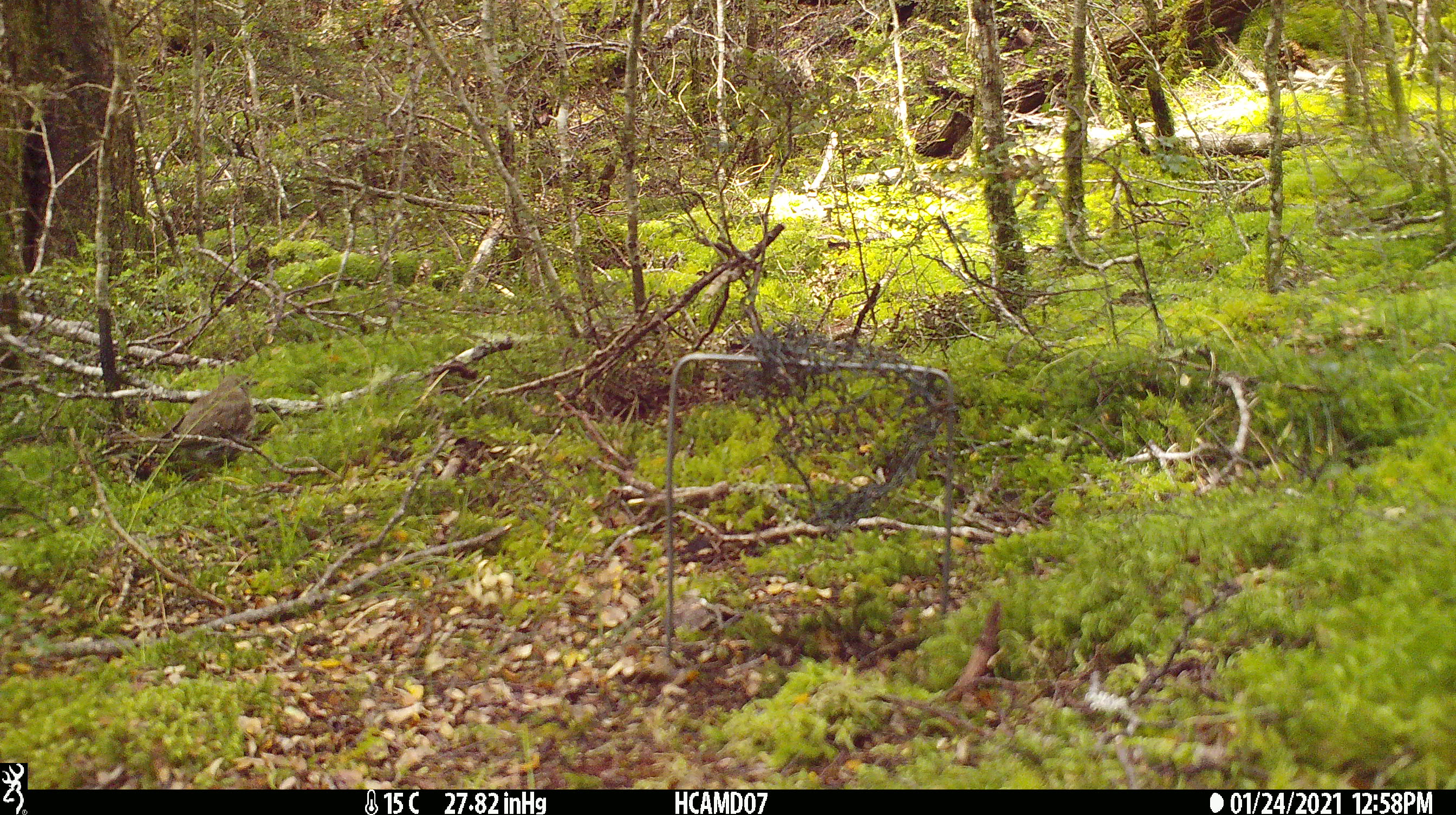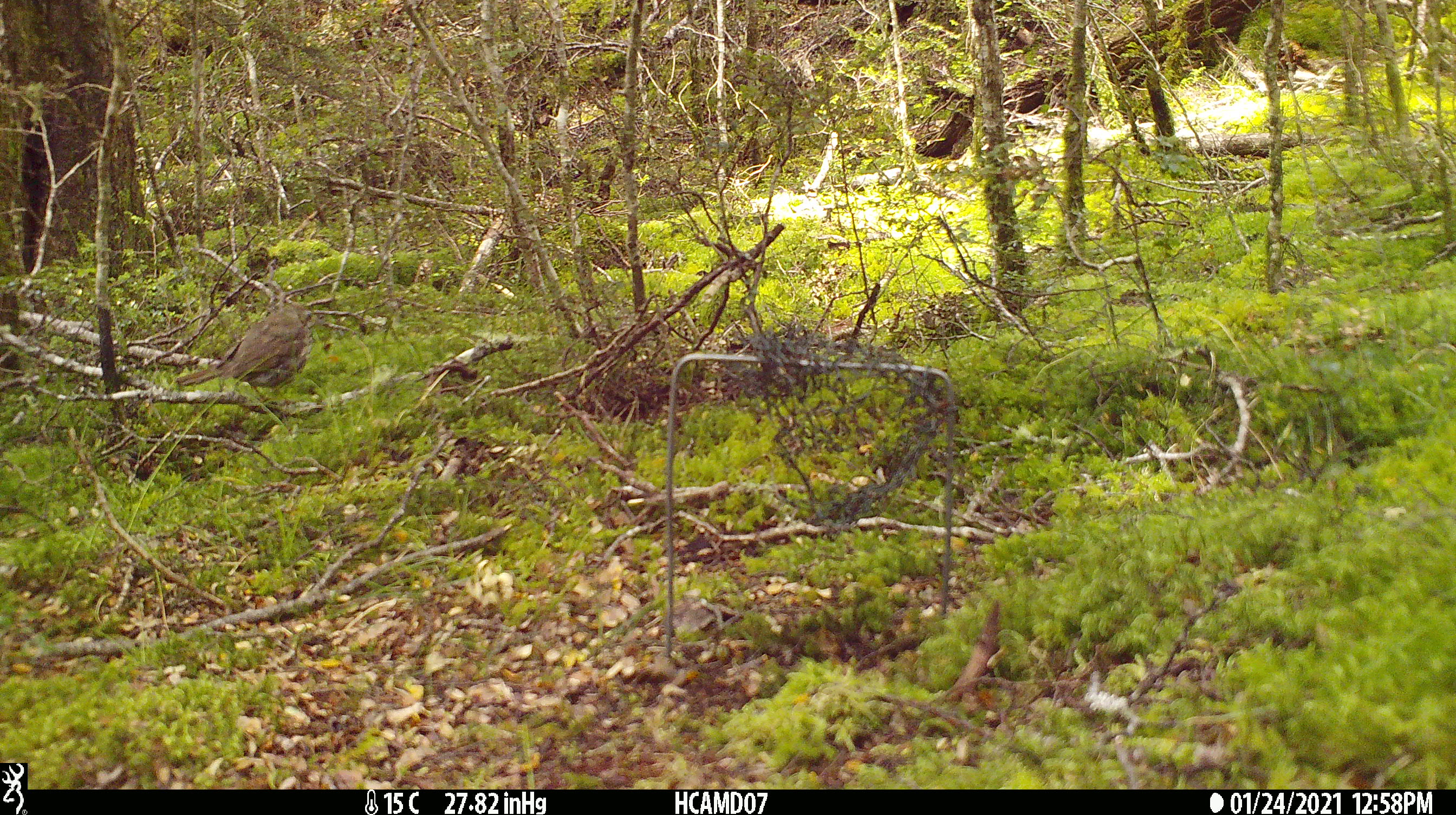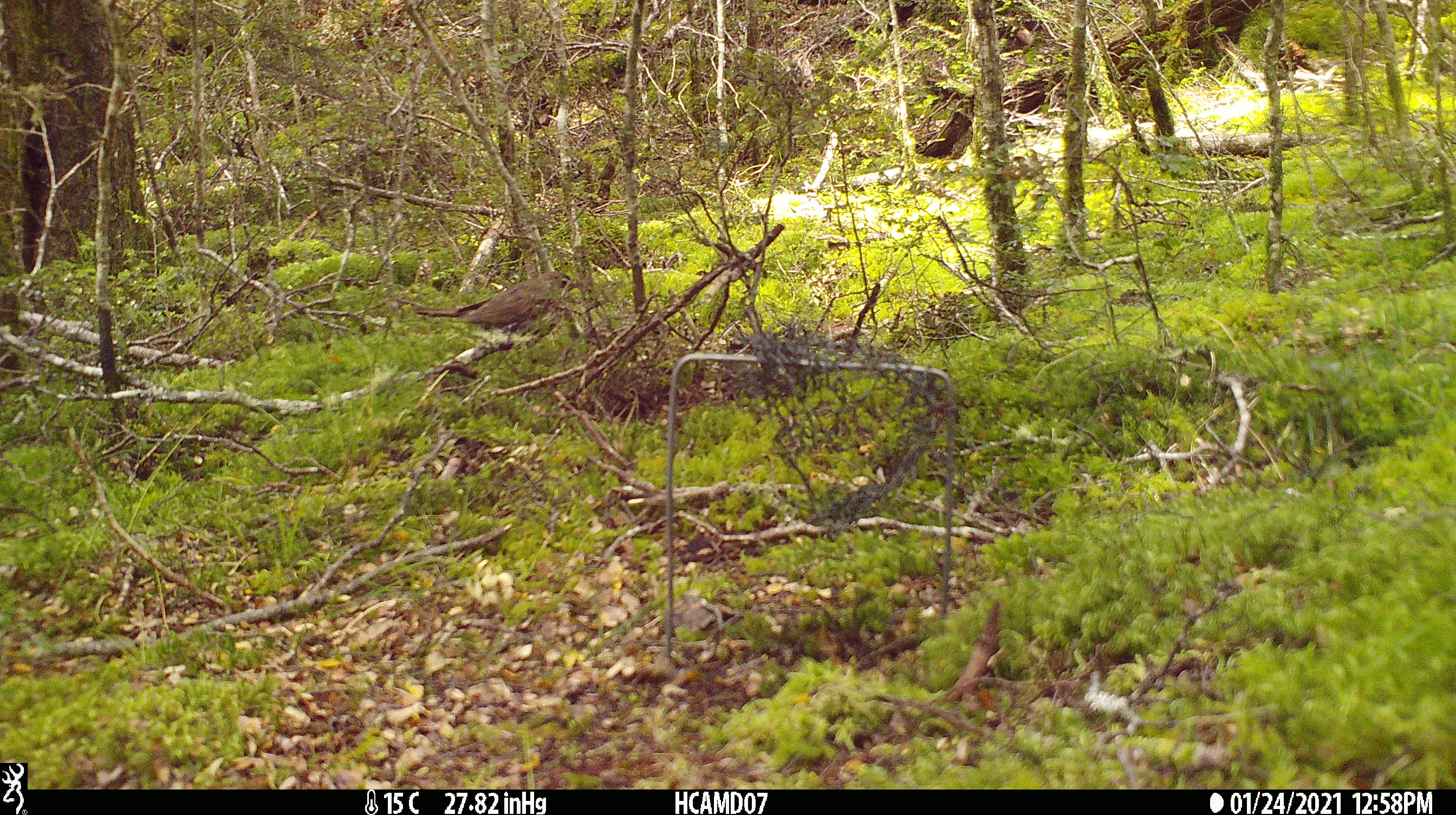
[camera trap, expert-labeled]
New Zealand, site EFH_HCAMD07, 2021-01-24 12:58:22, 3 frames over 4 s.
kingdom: Animalia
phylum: Chordata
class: Aves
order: Passeriformes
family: Turdidae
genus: Turdus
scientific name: Turdus philomelos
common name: song thrush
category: thrush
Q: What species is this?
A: Thrush (song thrush) (Turdus philomelos).